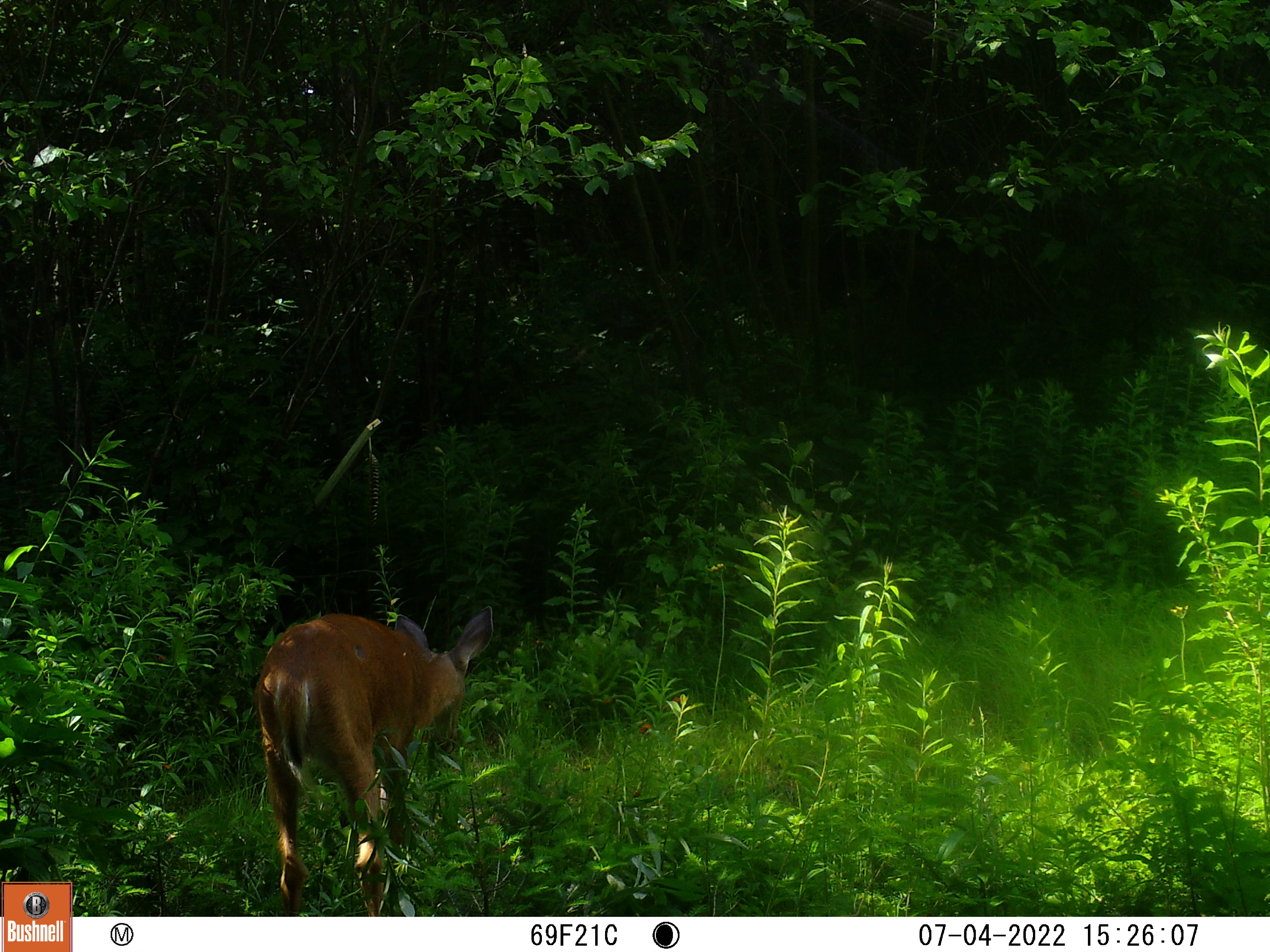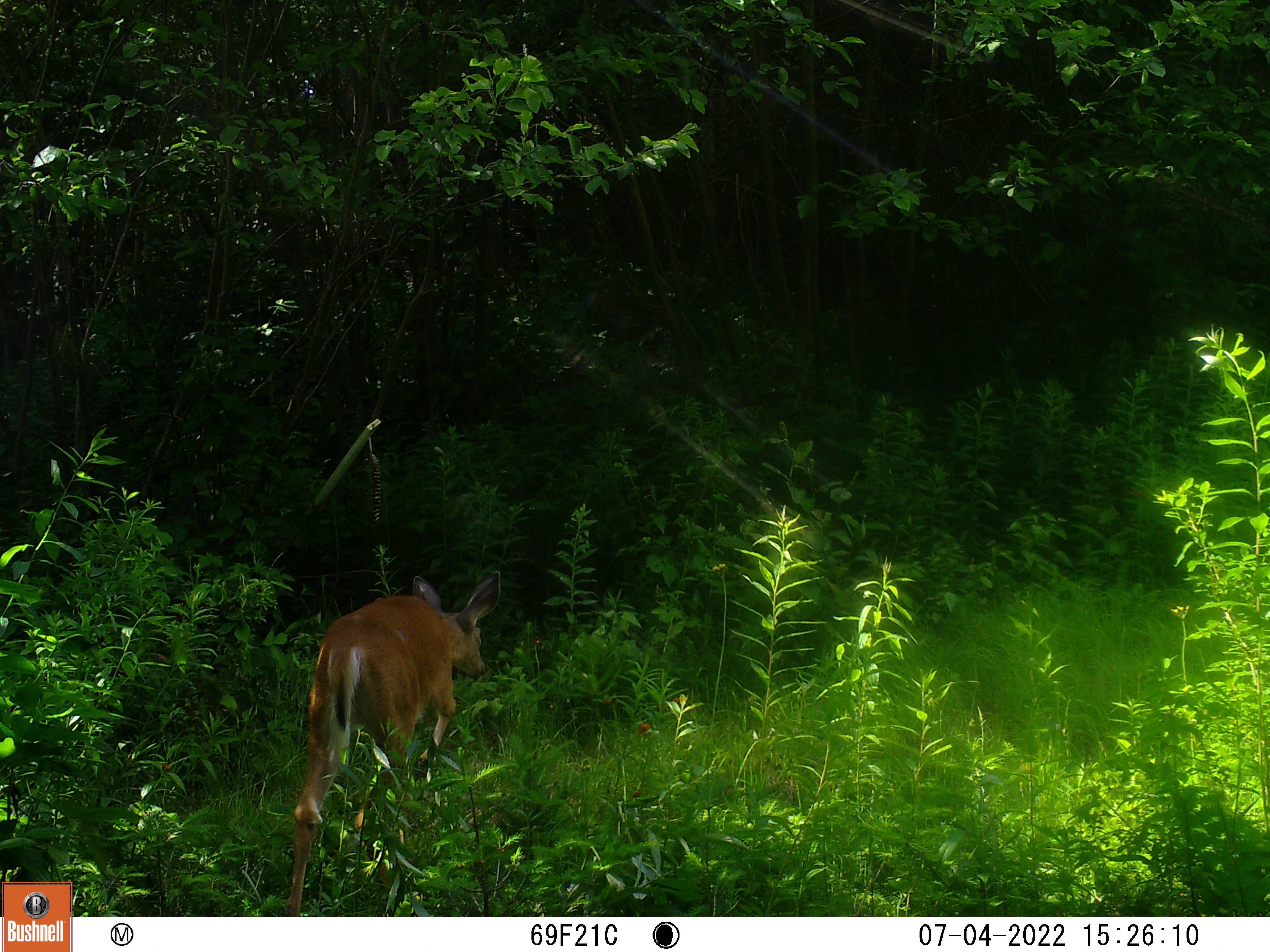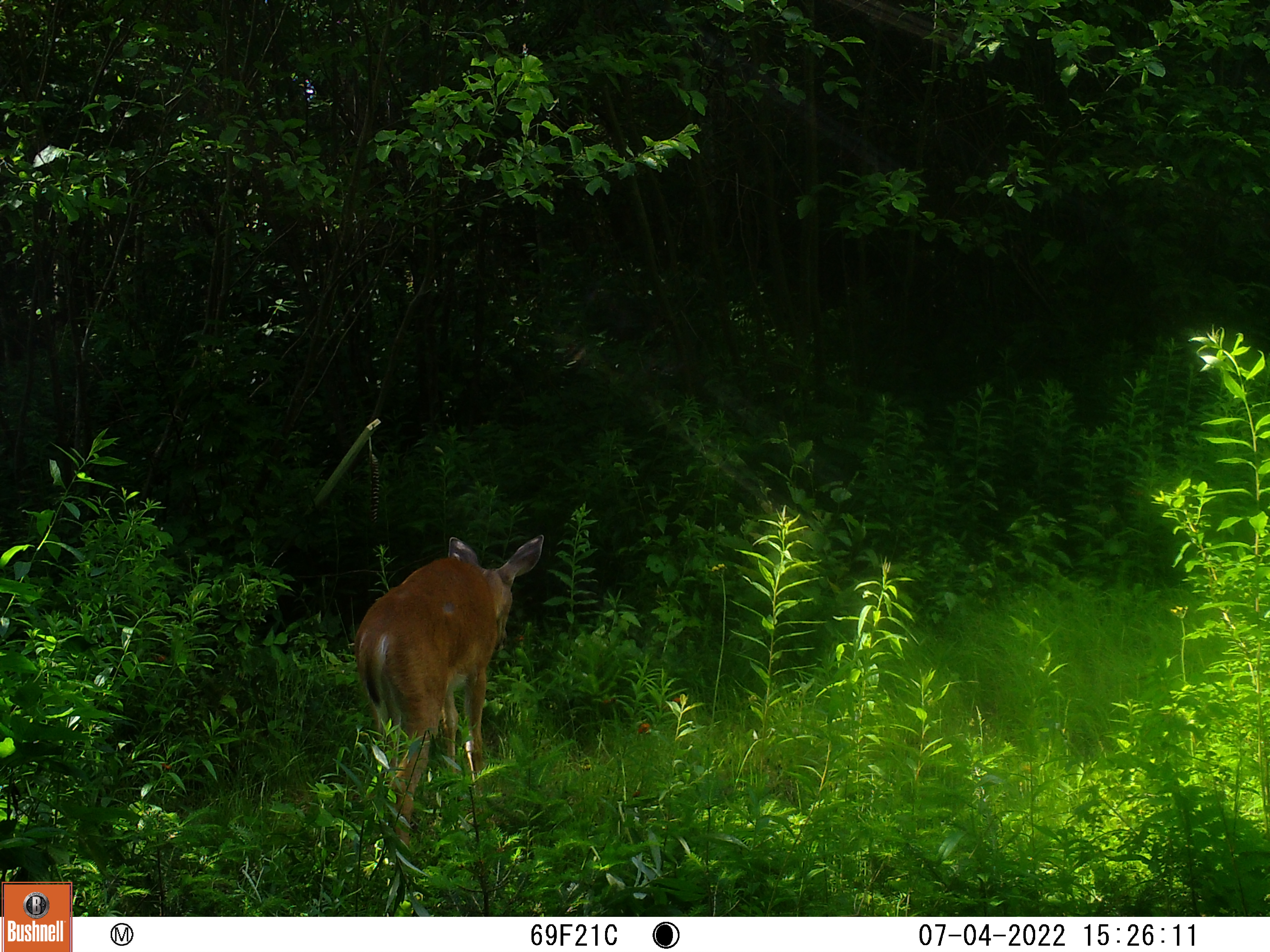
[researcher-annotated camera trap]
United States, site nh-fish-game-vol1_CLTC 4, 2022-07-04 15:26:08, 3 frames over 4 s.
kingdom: Animalia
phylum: Chordata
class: Mammalia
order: Artiodactyla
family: Cervidae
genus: Odocoileus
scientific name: Odocoileus virginianus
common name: white-tailed deer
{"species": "white-tailed deer (Odocoileus virginianus)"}